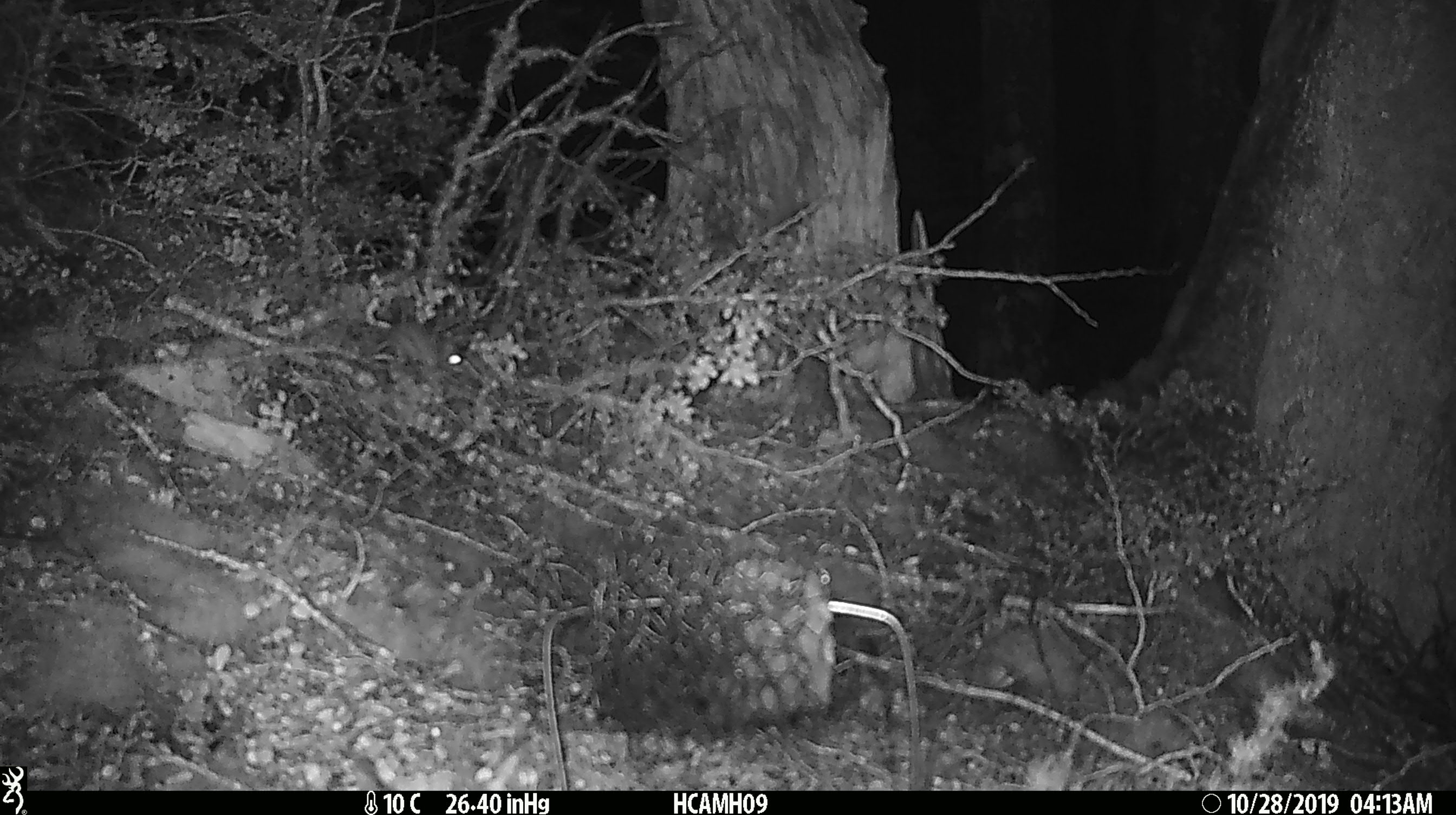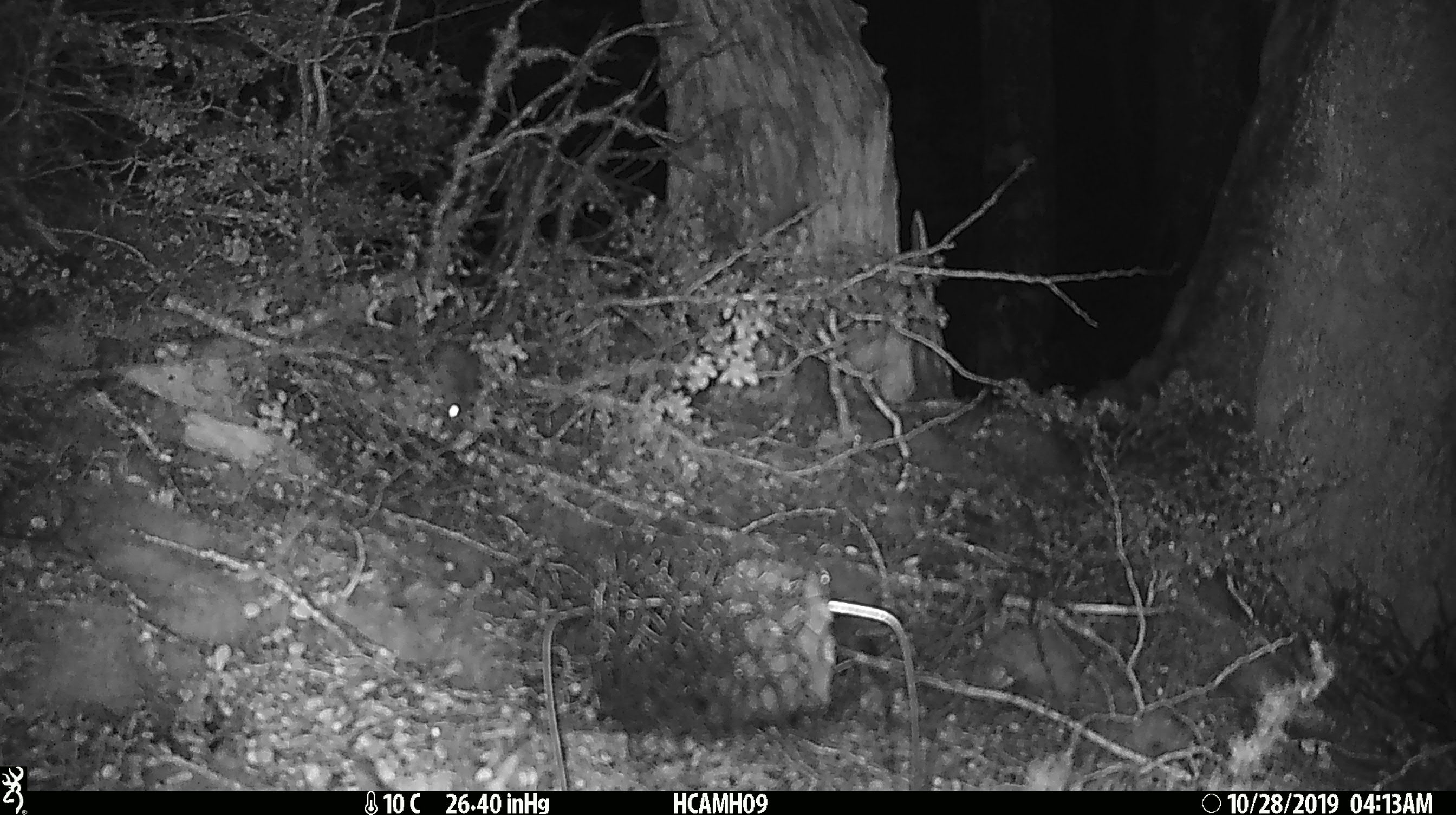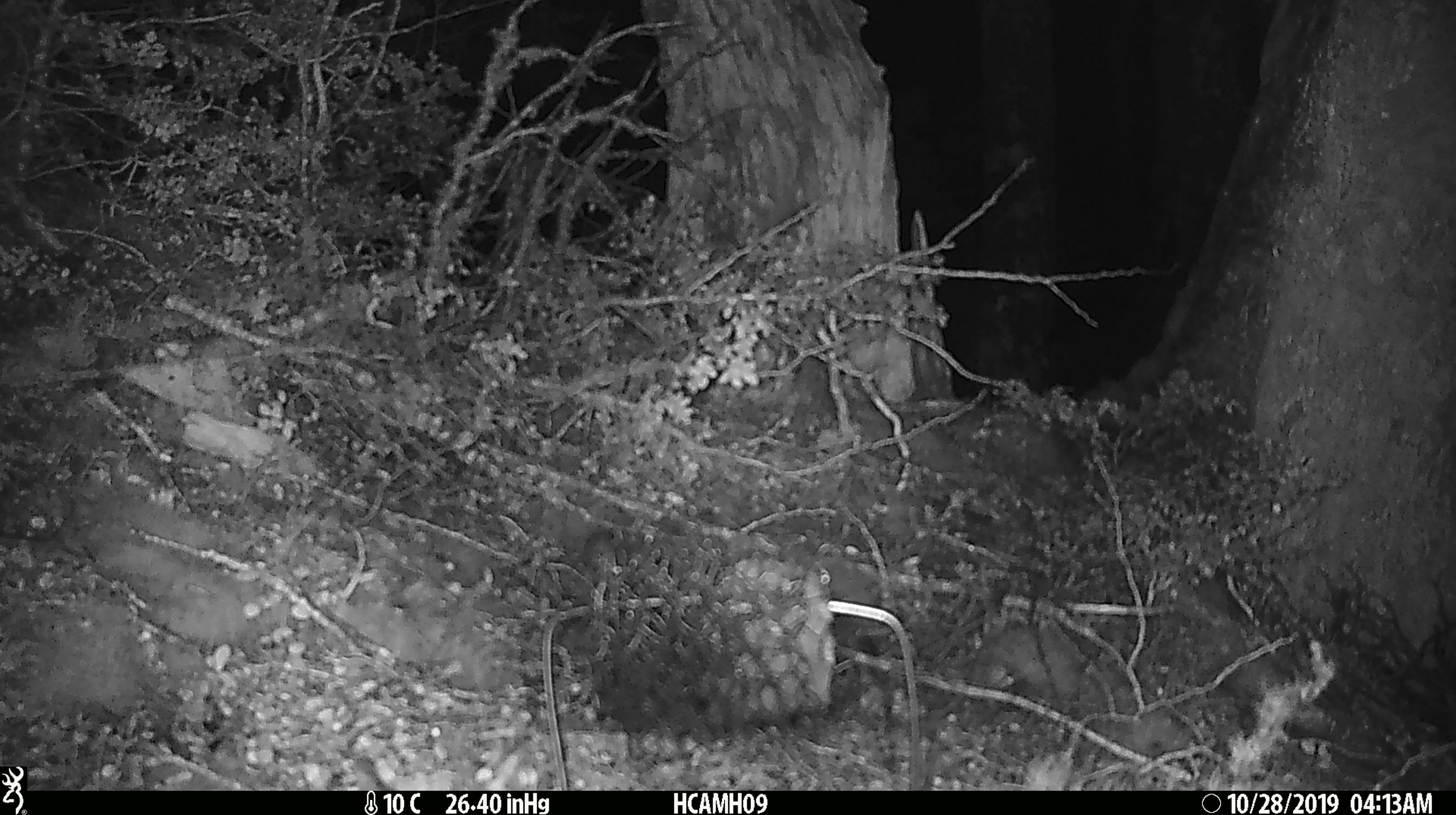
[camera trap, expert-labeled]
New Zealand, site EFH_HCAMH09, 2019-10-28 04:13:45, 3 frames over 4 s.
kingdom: Animalia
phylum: Chordata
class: Mammalia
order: Rodentia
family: Muridae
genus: Mus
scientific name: Mus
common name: mouse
Mouse (Mus).